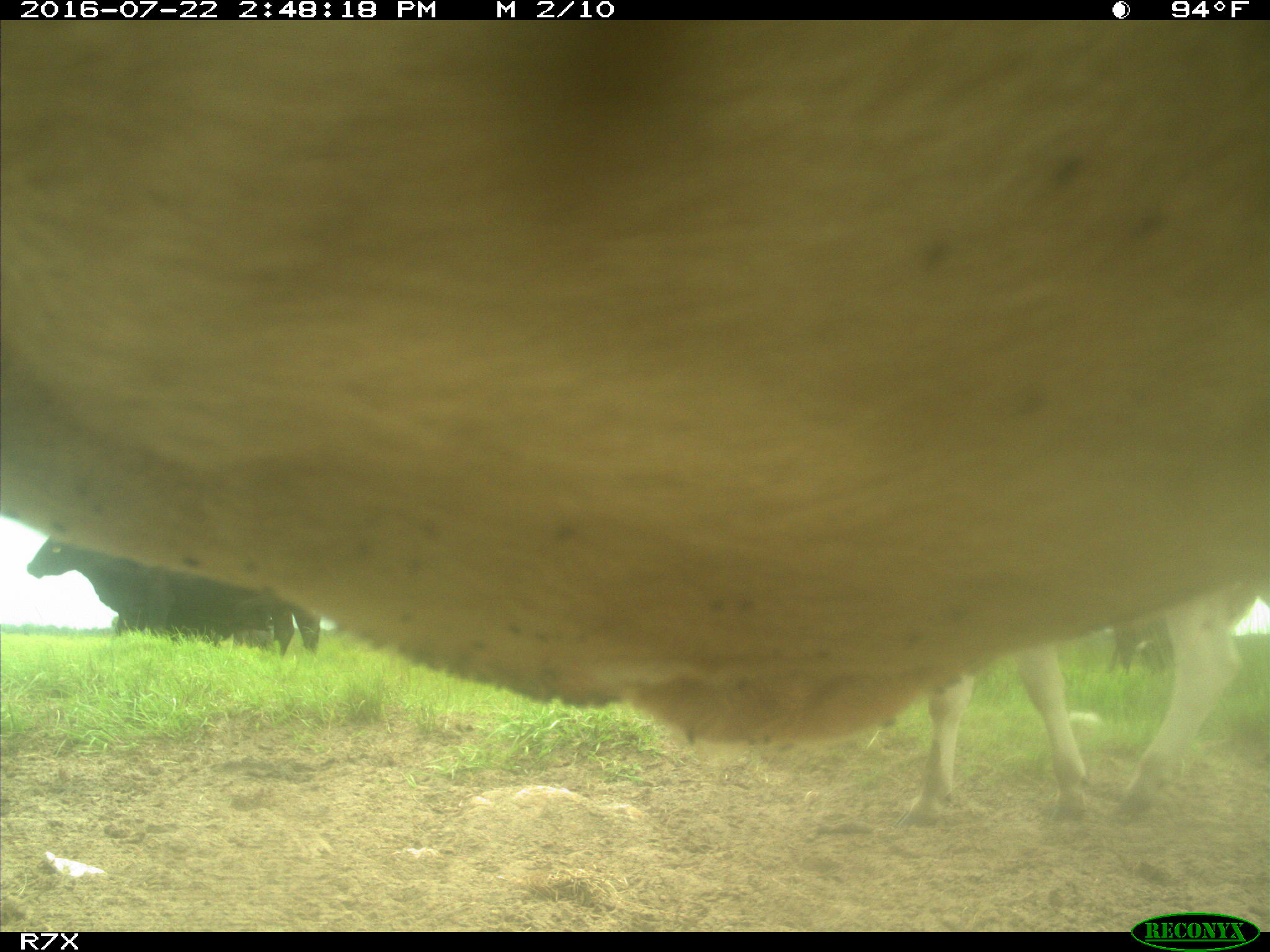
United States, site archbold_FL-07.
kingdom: Animalia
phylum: Chordata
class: Mammalia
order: Artiodactyla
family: Bovidae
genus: Bos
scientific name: Bos taurus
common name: domestic cow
Bos taurus (domestic cow).